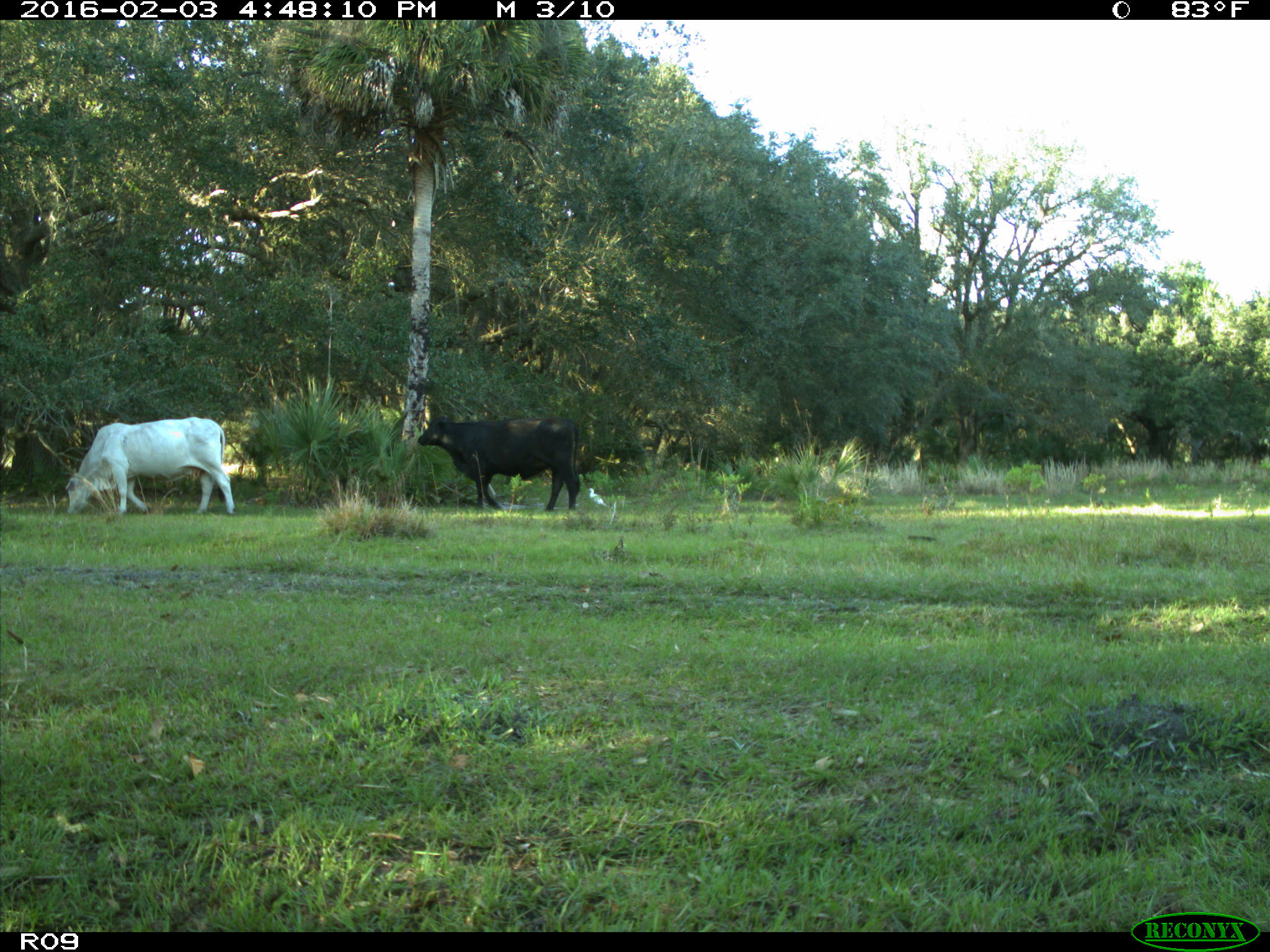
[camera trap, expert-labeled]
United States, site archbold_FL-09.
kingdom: Animalia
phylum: Chordata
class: Mammalia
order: Artiodactyla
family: Bovidae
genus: Bos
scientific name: Bos taurus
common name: domestic cow